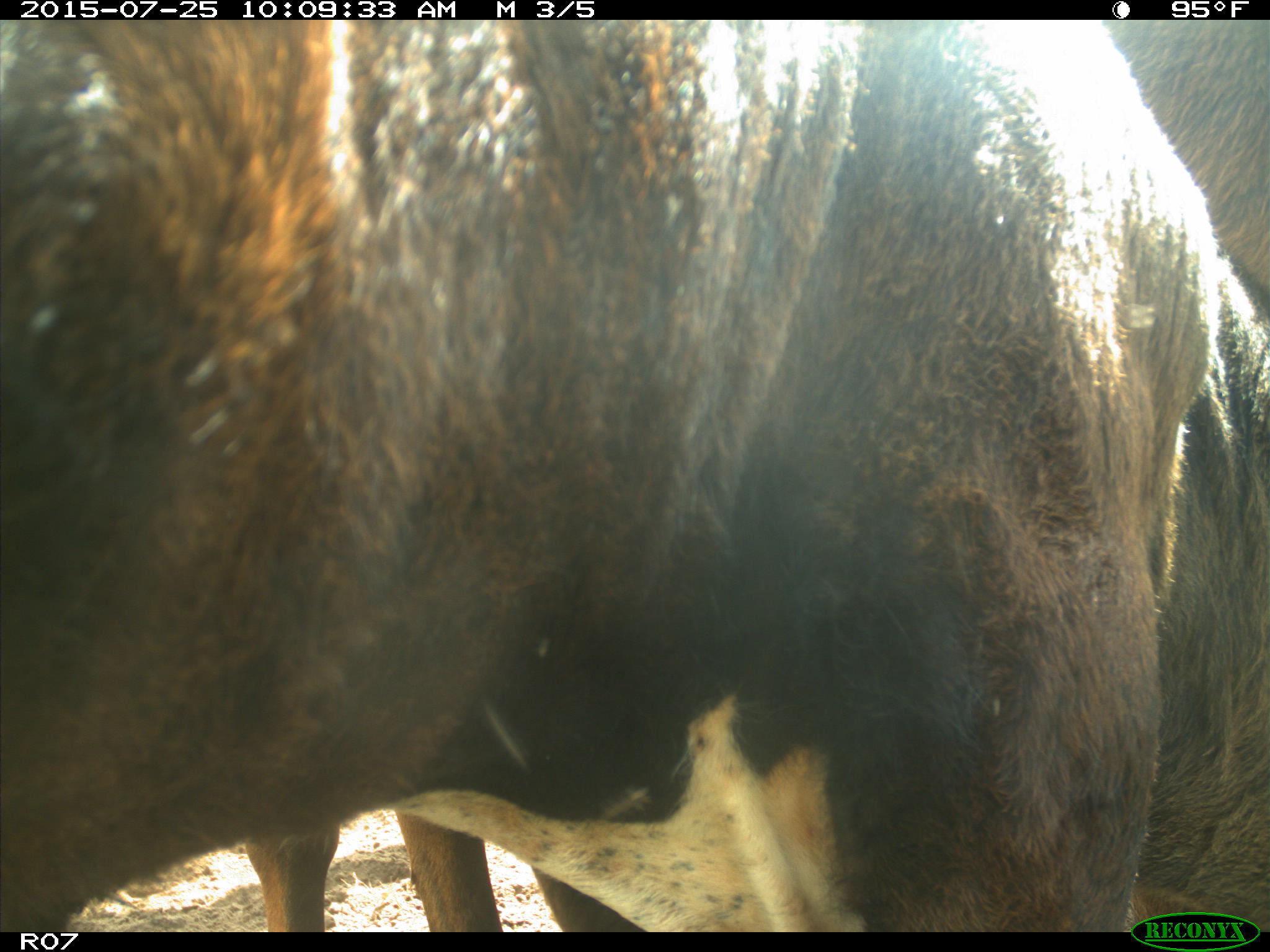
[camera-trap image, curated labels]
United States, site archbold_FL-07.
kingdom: Animalia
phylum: Chordata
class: Mammalia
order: Artiodactyla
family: Bovidae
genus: Bos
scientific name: Bos taurus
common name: domestic cow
Bos taurus (domestic cow).